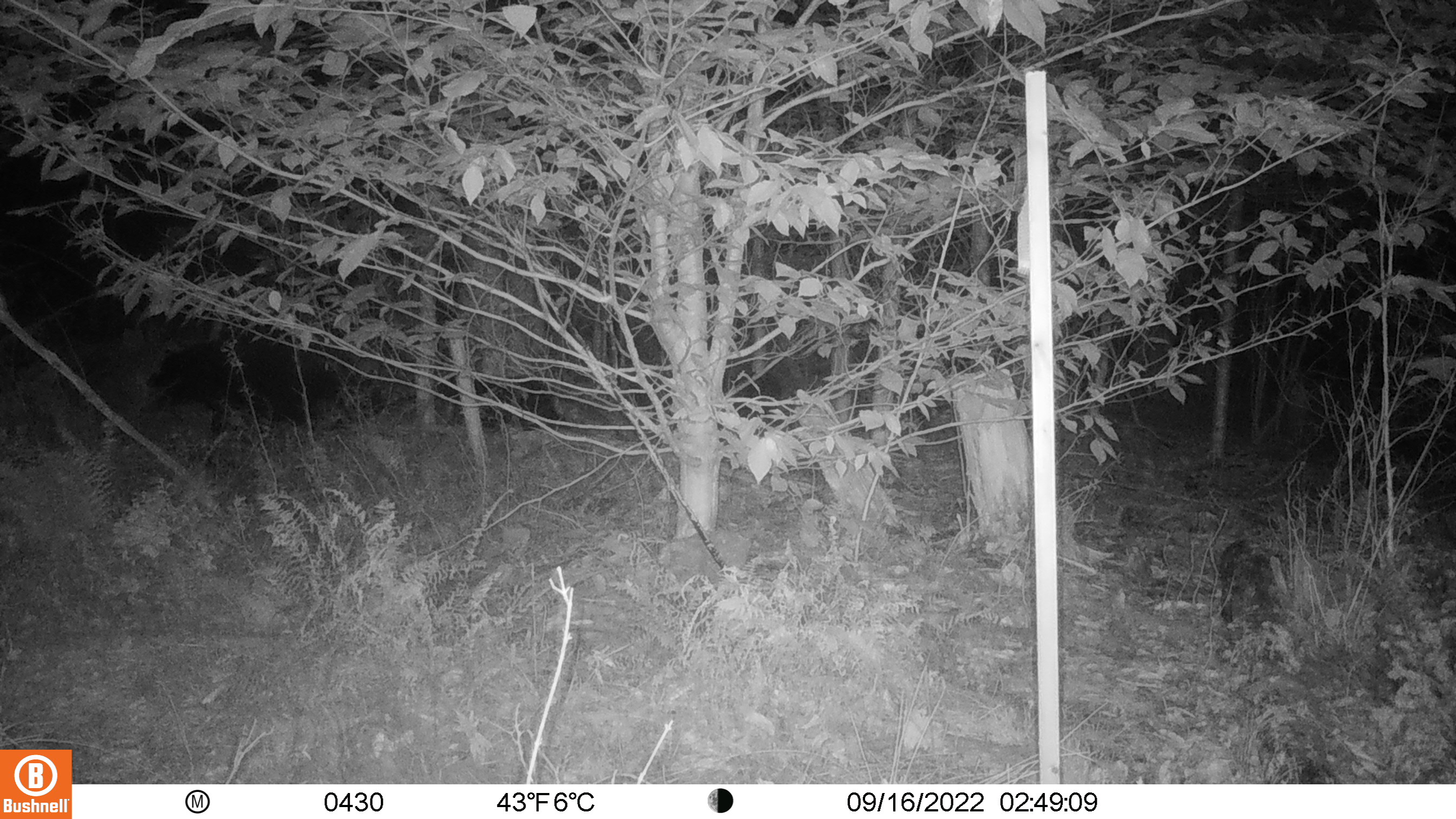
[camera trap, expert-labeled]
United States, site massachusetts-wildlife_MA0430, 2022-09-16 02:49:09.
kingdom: Animalia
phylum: Chordata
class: Mammalia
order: Carnivora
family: Ursidae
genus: Ursus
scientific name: Ursus americanus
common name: black bear